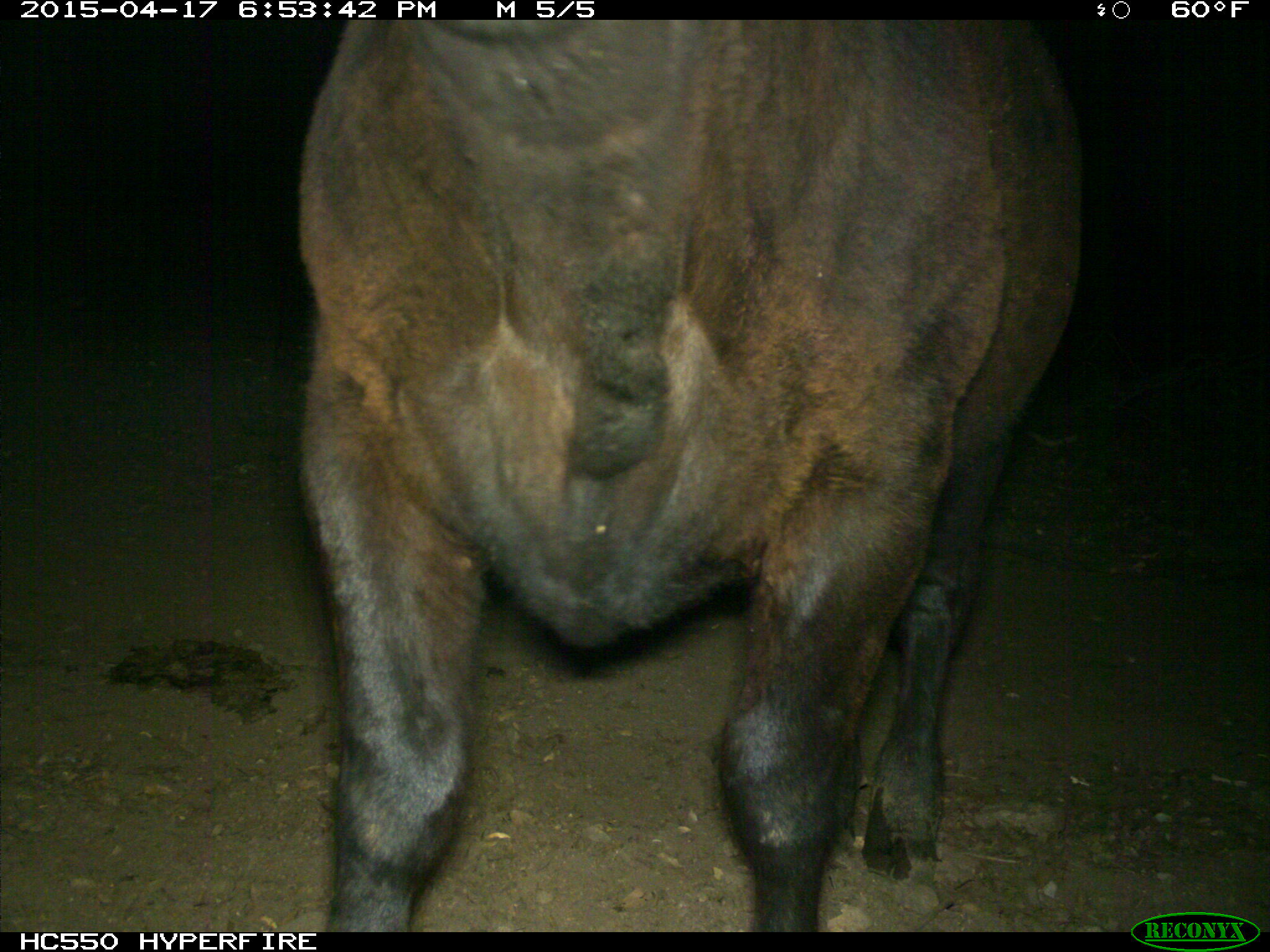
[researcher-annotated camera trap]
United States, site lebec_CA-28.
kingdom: Animalia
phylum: Chordata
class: Mammalia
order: Artiodactyla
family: Bovidae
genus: Bos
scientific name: Bos taurus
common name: domestic cow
Bos taurus (domestic cow).